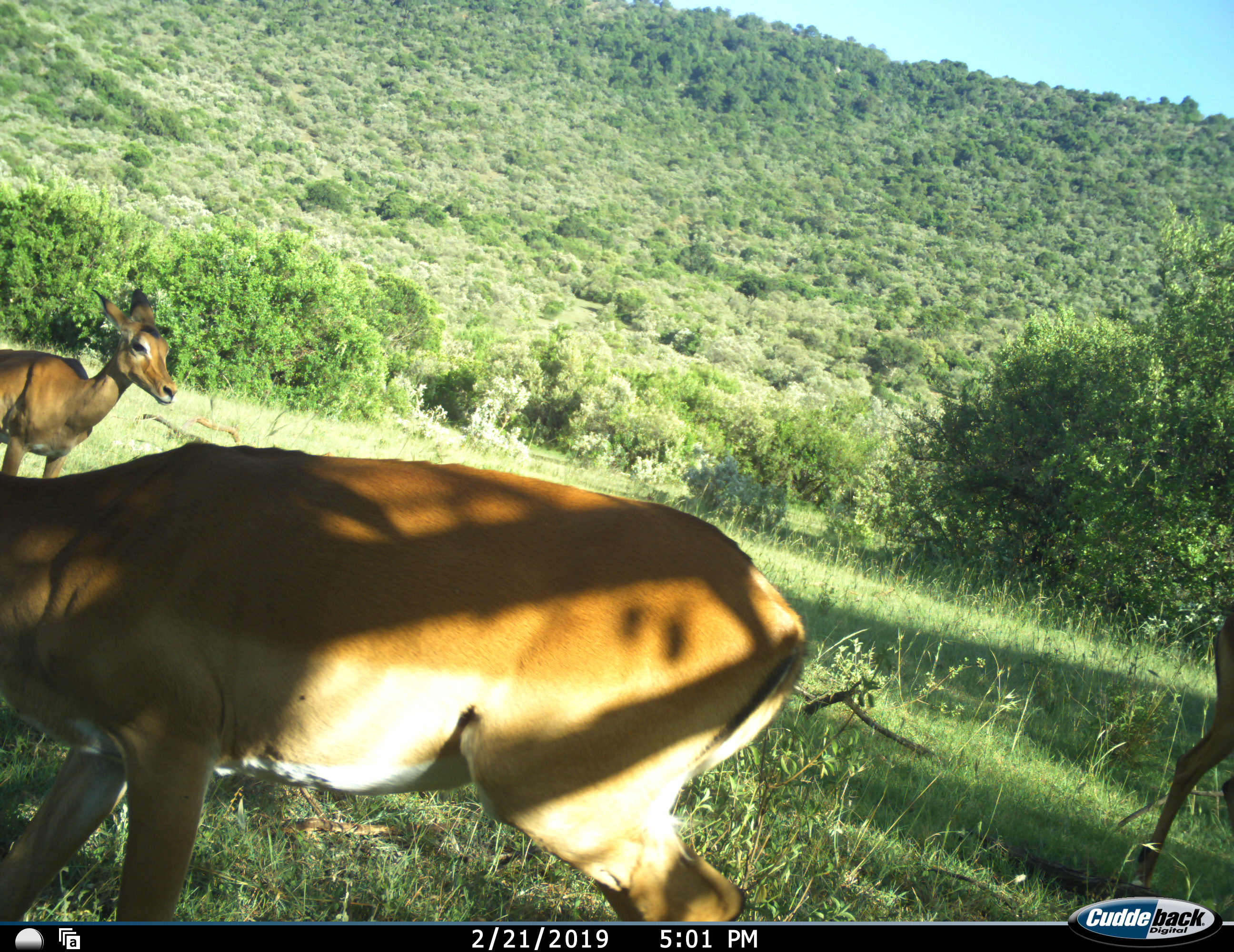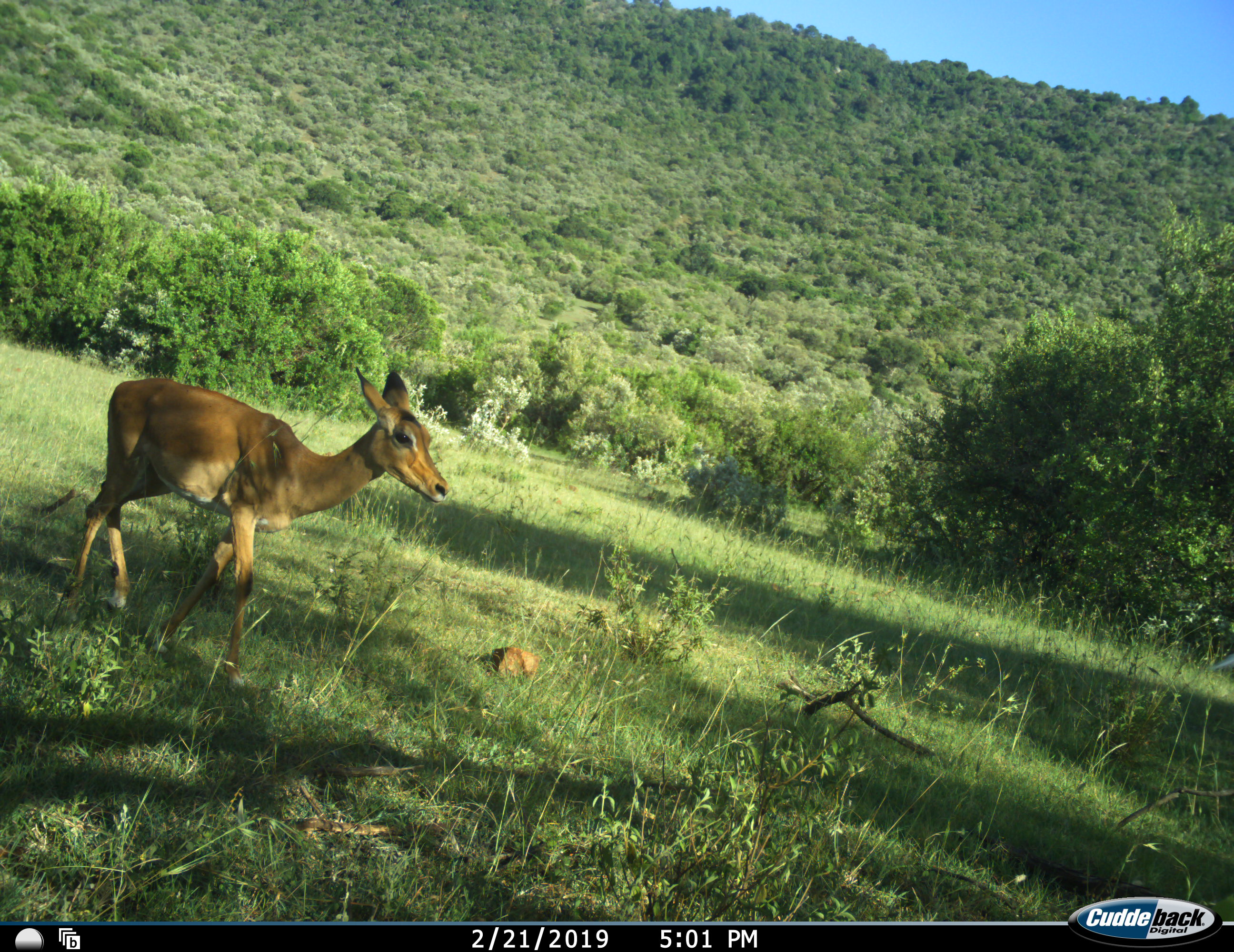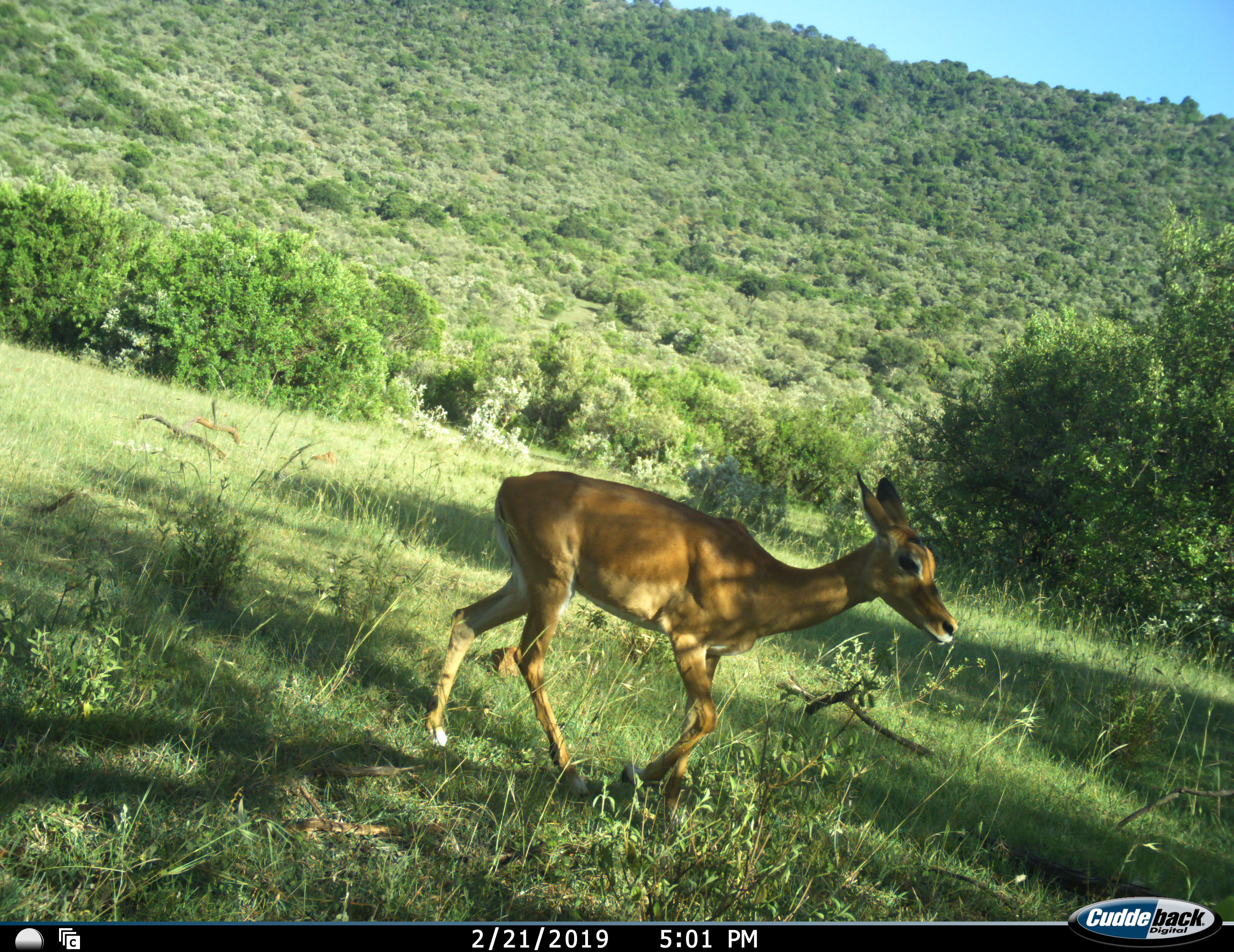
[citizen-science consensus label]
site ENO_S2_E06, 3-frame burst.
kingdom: Animalia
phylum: Chordata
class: Mammalia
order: Artiodactyla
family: Bovidae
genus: Aepyceros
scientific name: Aepyceros melampus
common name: impala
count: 3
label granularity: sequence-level